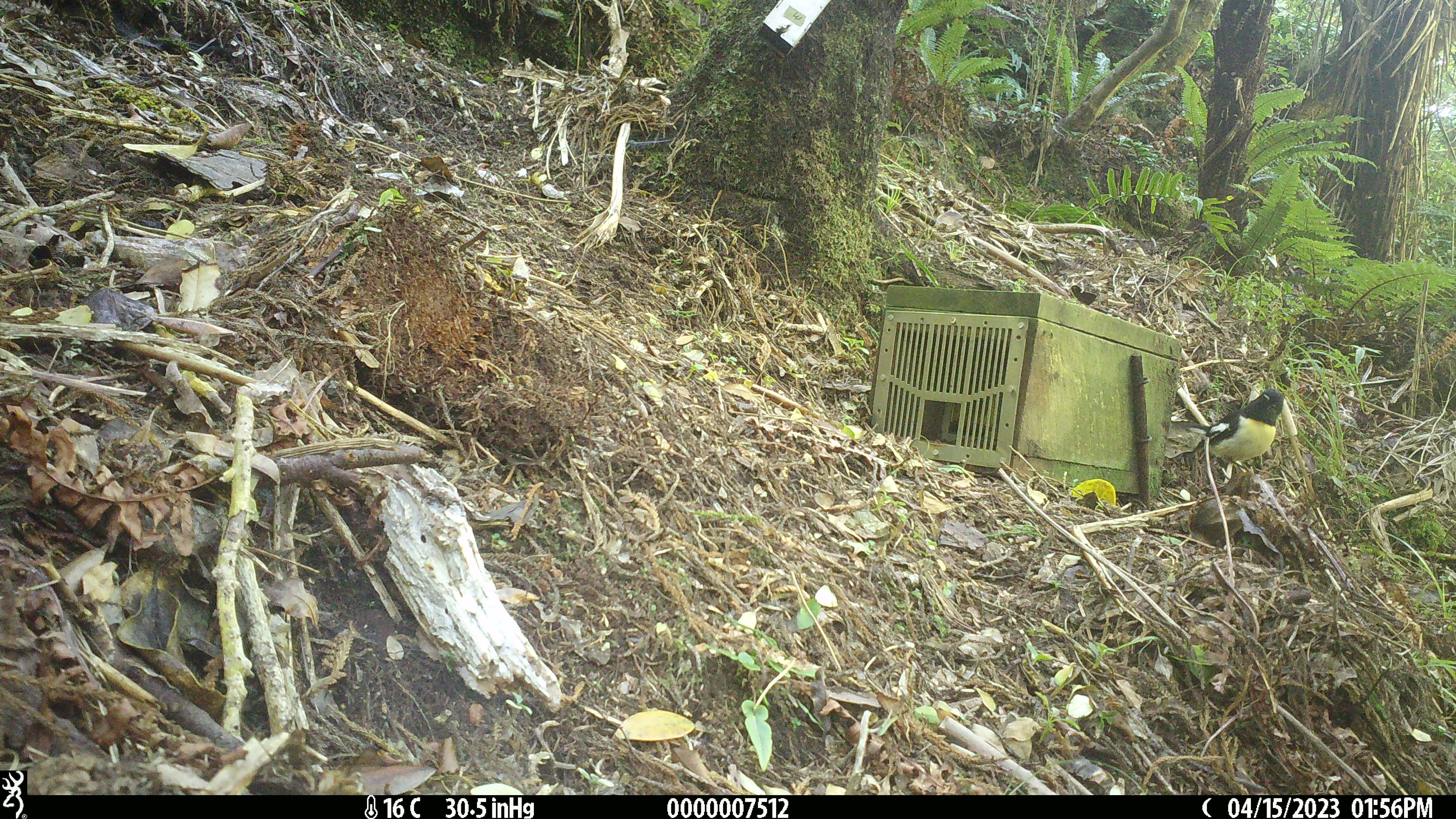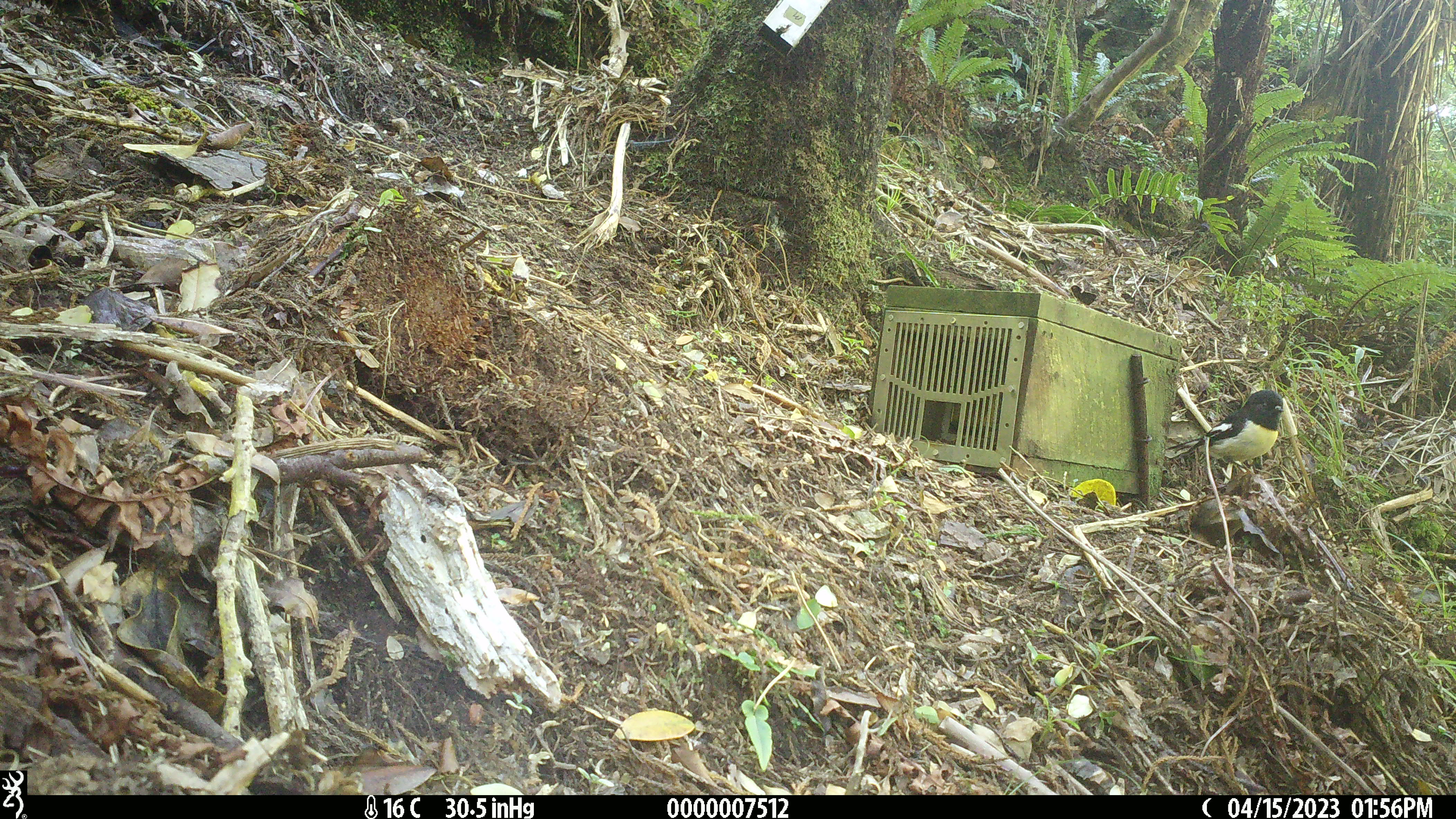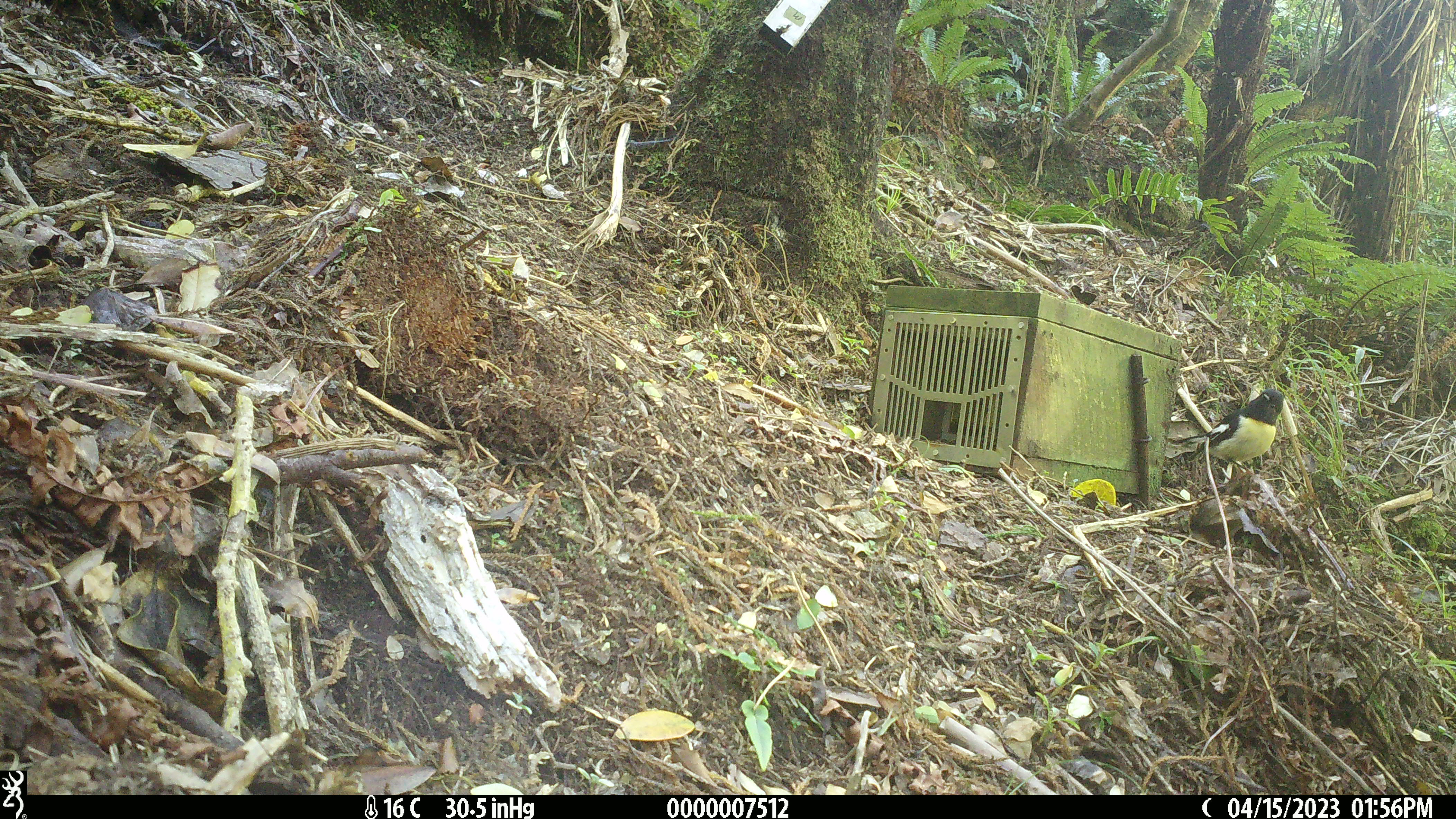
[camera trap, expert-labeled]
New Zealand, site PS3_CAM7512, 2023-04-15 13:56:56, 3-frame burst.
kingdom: Animalia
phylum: Chordata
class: Aves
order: Passeriformes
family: Petroicidae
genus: Petroica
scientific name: Petroica macrocephala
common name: tomtit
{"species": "tomtit (Petroica macrocephala)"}